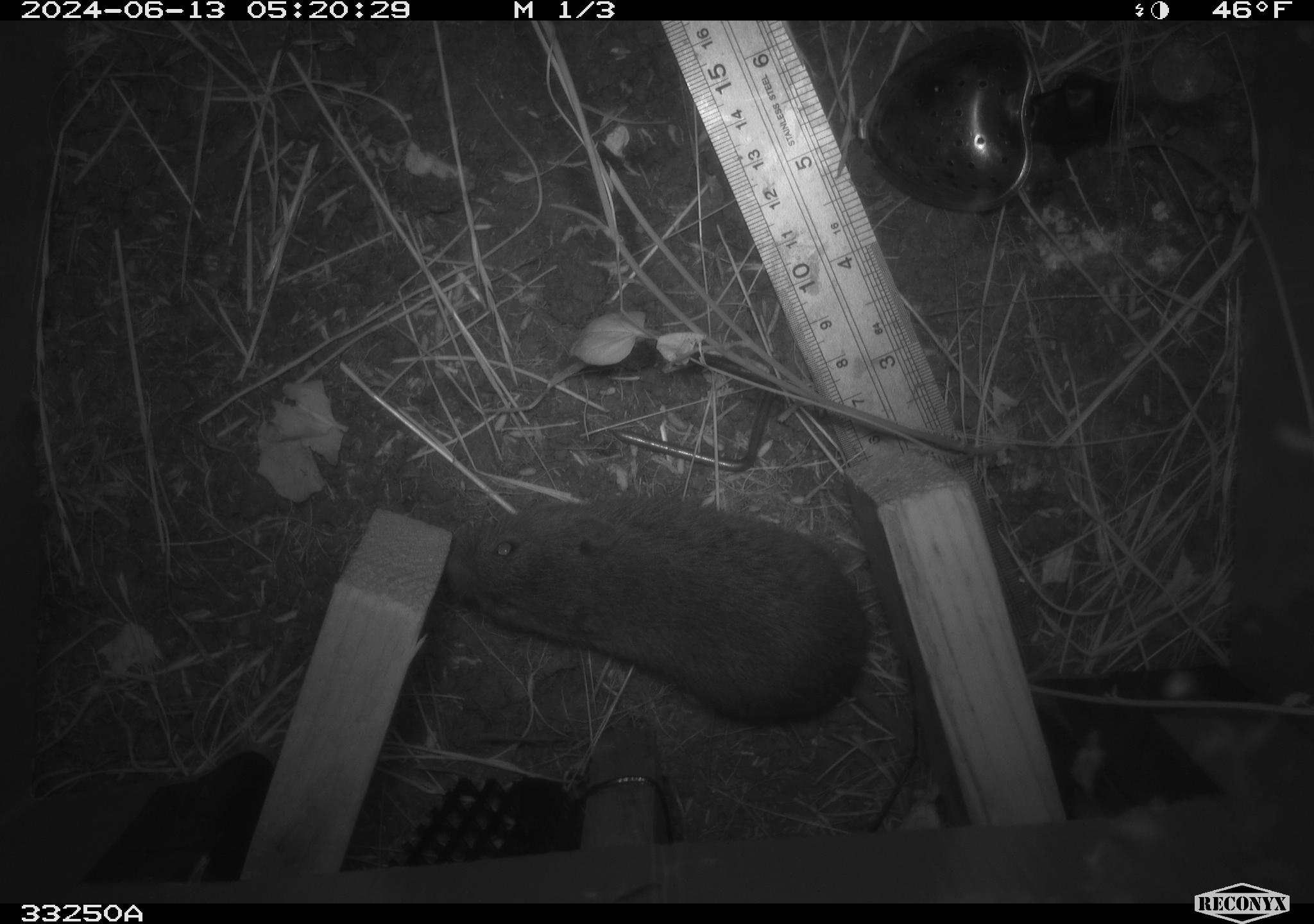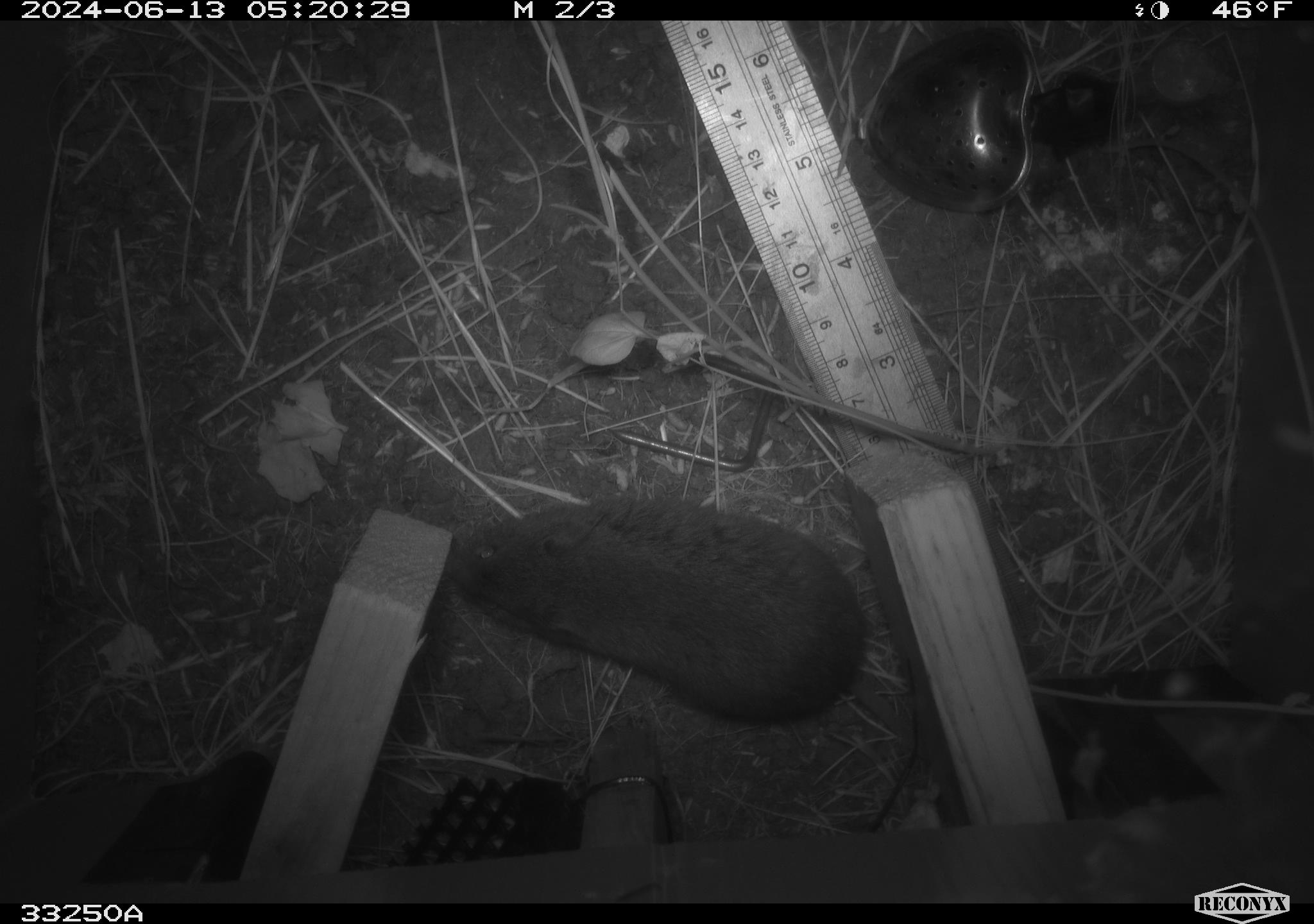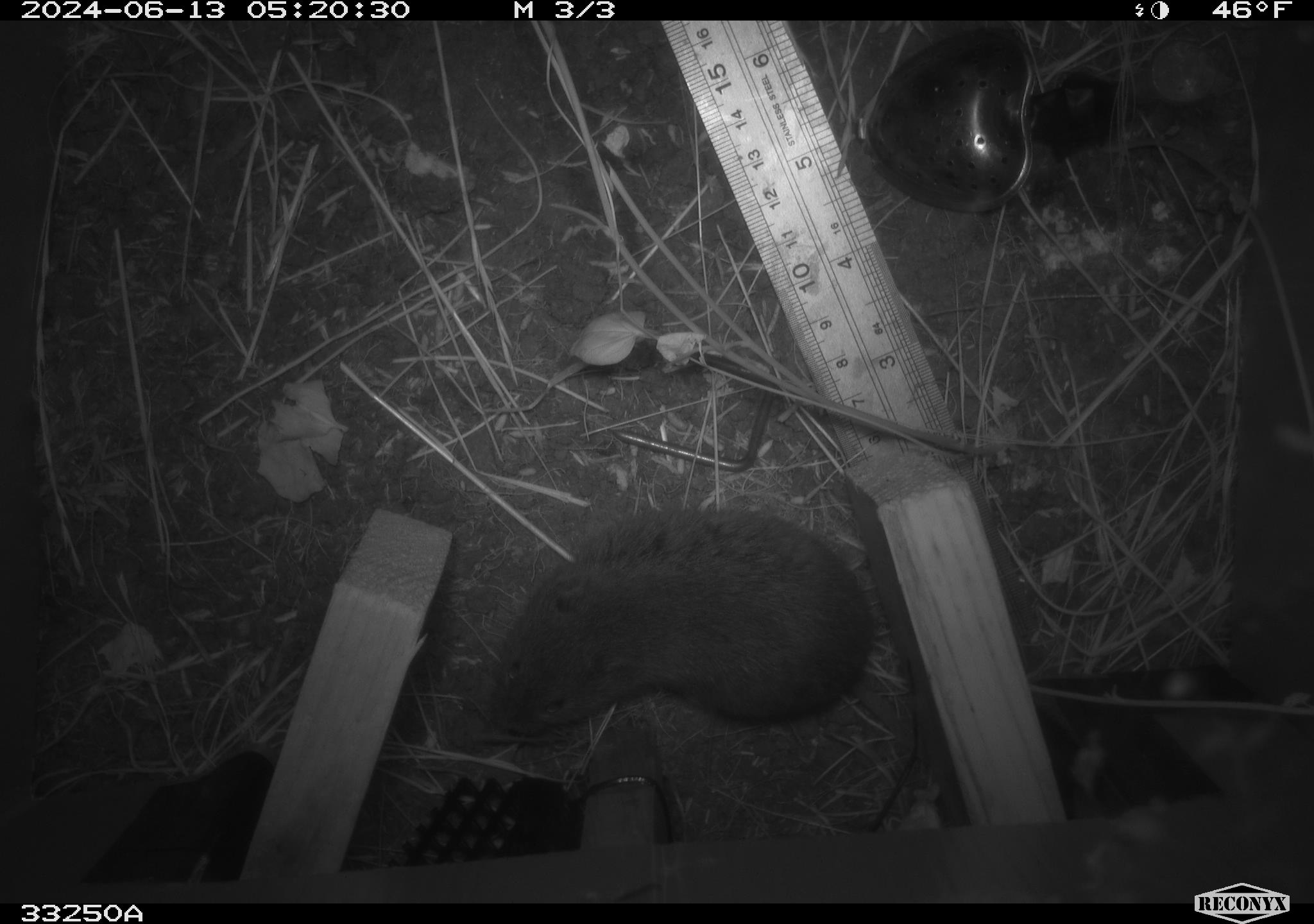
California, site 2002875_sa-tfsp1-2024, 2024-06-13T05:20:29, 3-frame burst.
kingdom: Animalia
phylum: Chordata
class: Mammalia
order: Rodentia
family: Cricetidae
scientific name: Arvicolinae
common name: voles, lemmings, and muskrats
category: arvicolinae subfamily